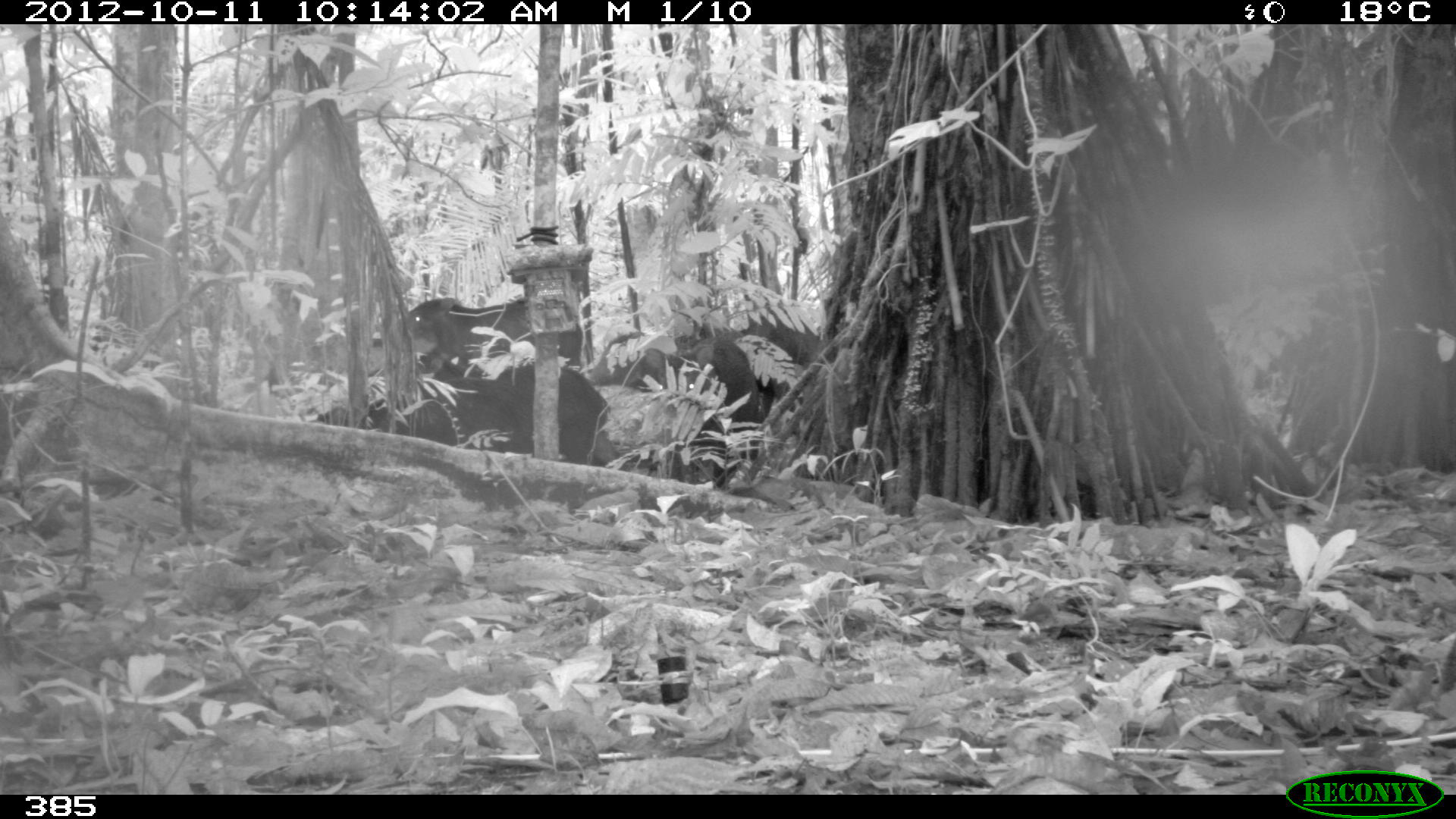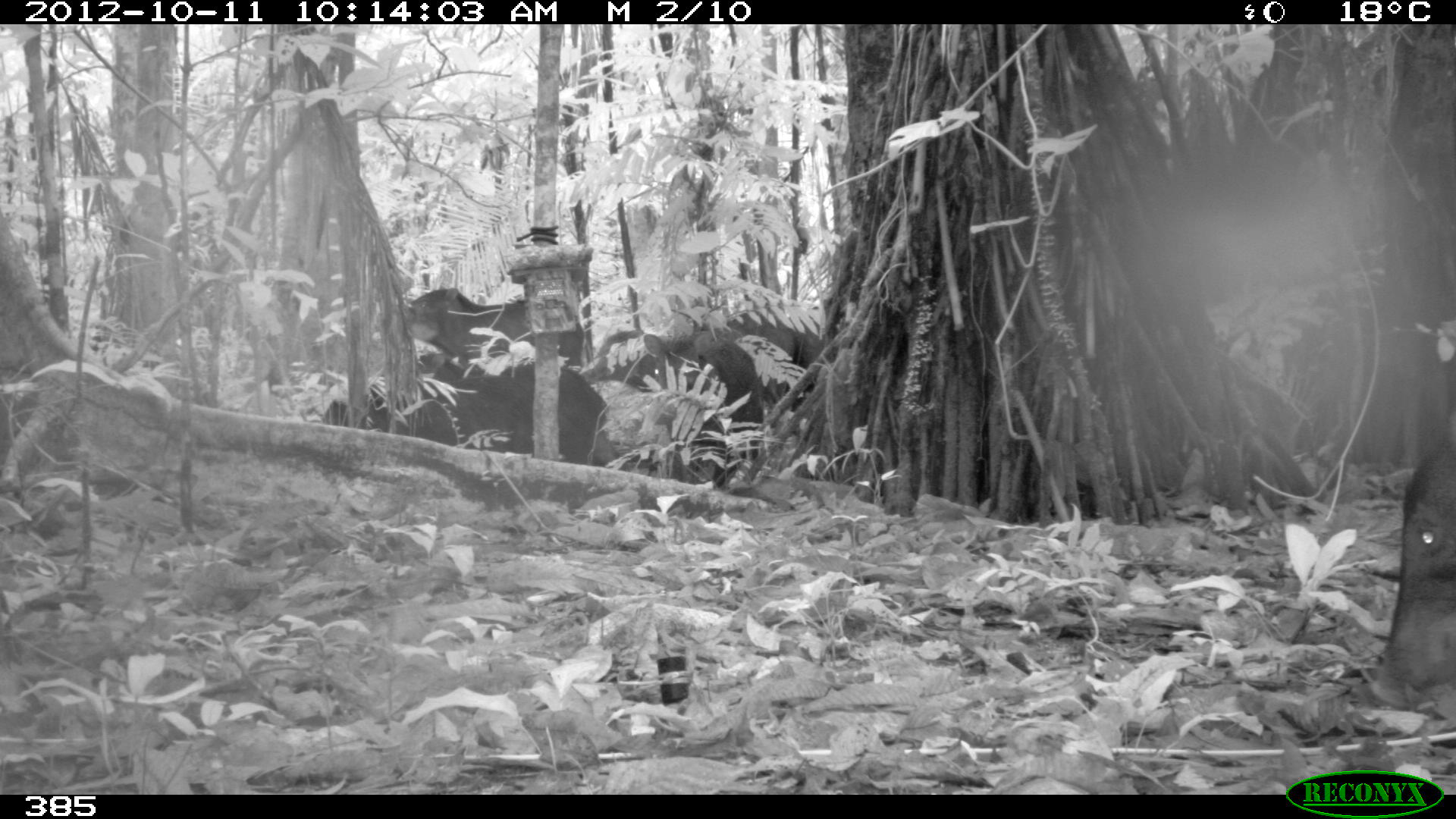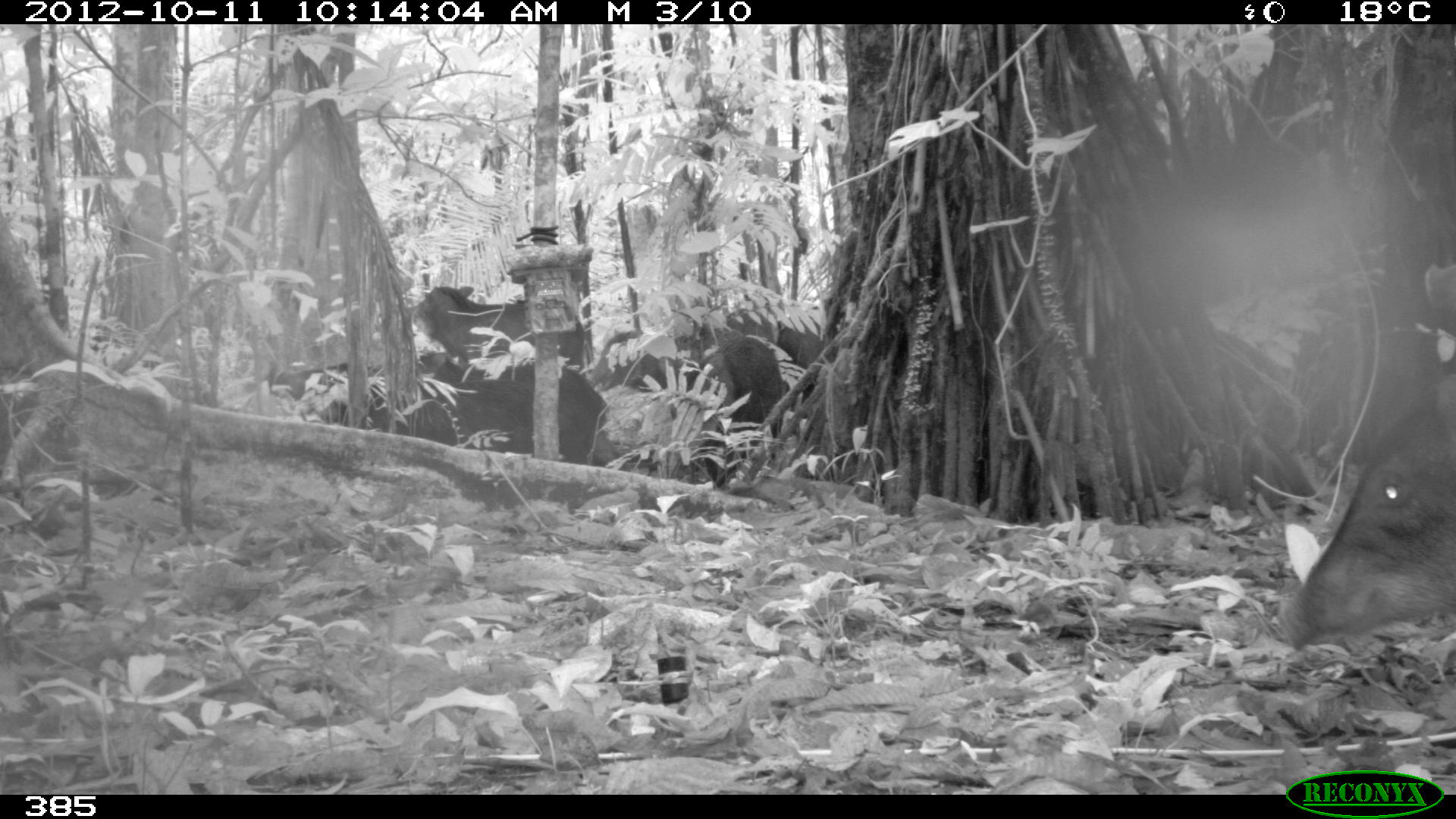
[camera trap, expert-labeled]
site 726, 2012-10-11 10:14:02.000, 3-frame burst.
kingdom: Animalia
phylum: Chordata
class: Mammalia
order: Artiodactyla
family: Tayassuidae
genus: Tayassu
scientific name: Tayassu pecari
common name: white-lipped peccary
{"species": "Tayassu pecari (white-lipped peccary)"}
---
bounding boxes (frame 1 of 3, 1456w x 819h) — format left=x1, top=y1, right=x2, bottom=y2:
tayassu pecari: left=394, top=295, right=583, bottom=375; left=493, top=363, right=628, bottom=468; left=357, top=378, right=534, bottom=455; left=581, top=326, right=758, bottom=400; left=677, top=336, right=761, bottom=489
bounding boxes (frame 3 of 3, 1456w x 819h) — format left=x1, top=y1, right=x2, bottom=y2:
tayassu pecari: left=1271, top=369, right=1454, bottom=654; left=594, top=324, right=781, bottom=489; left=395, top=363, right=616, bottom=465; left=402, top=283, right=589, bottom=374; left=272, top=357, right=418, bottom=428; left=724, top=305, right=829, bottom=366